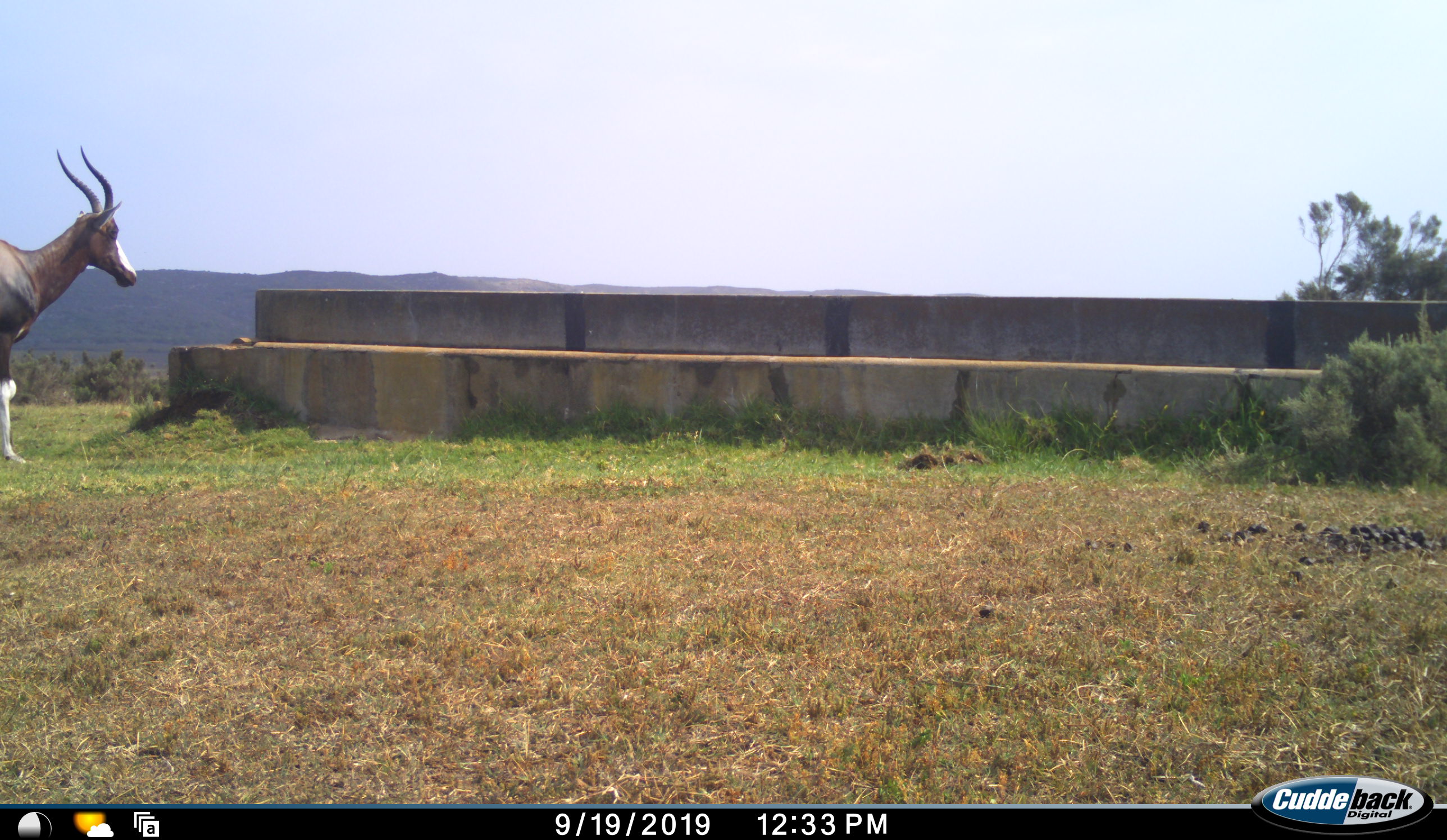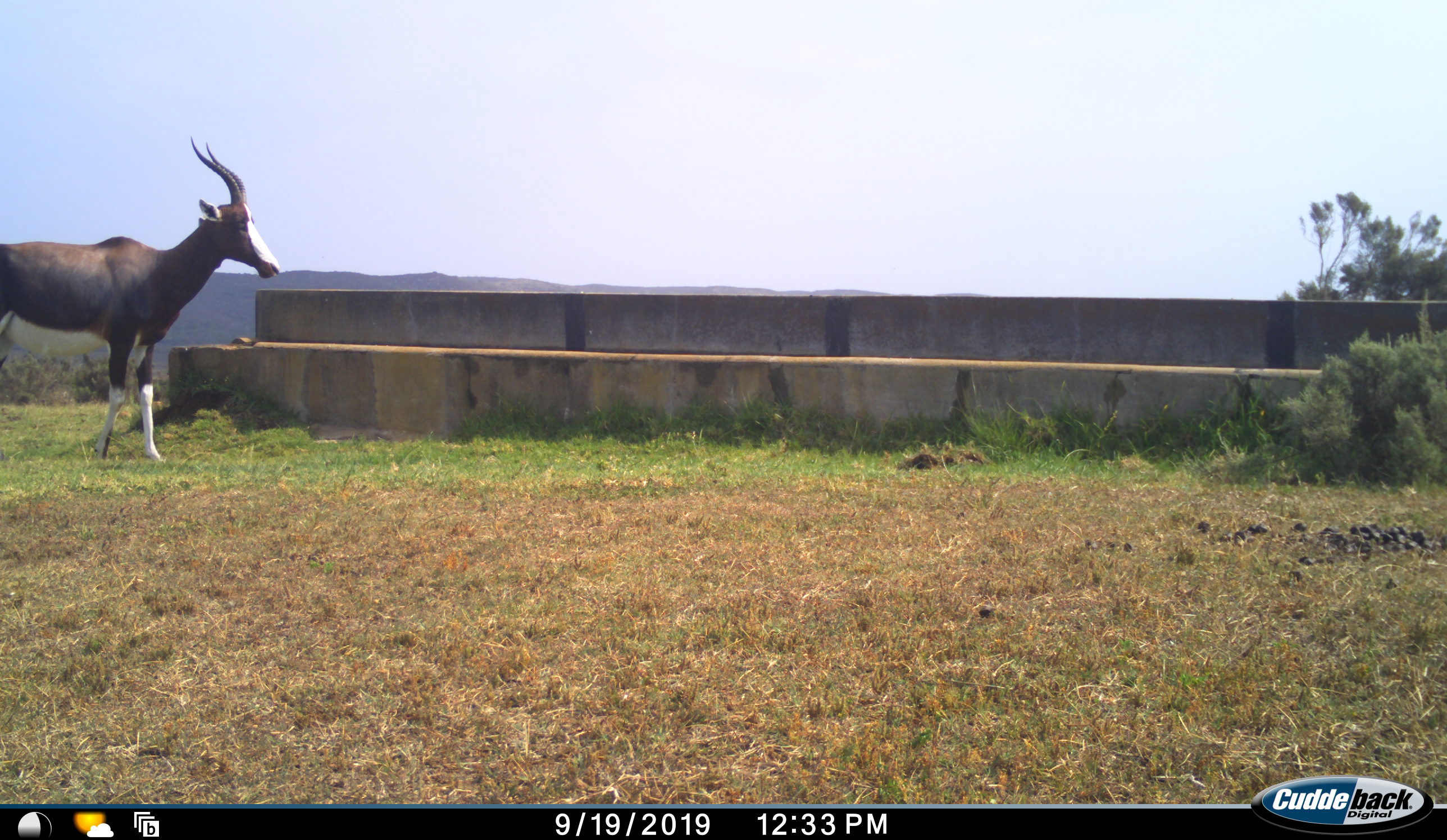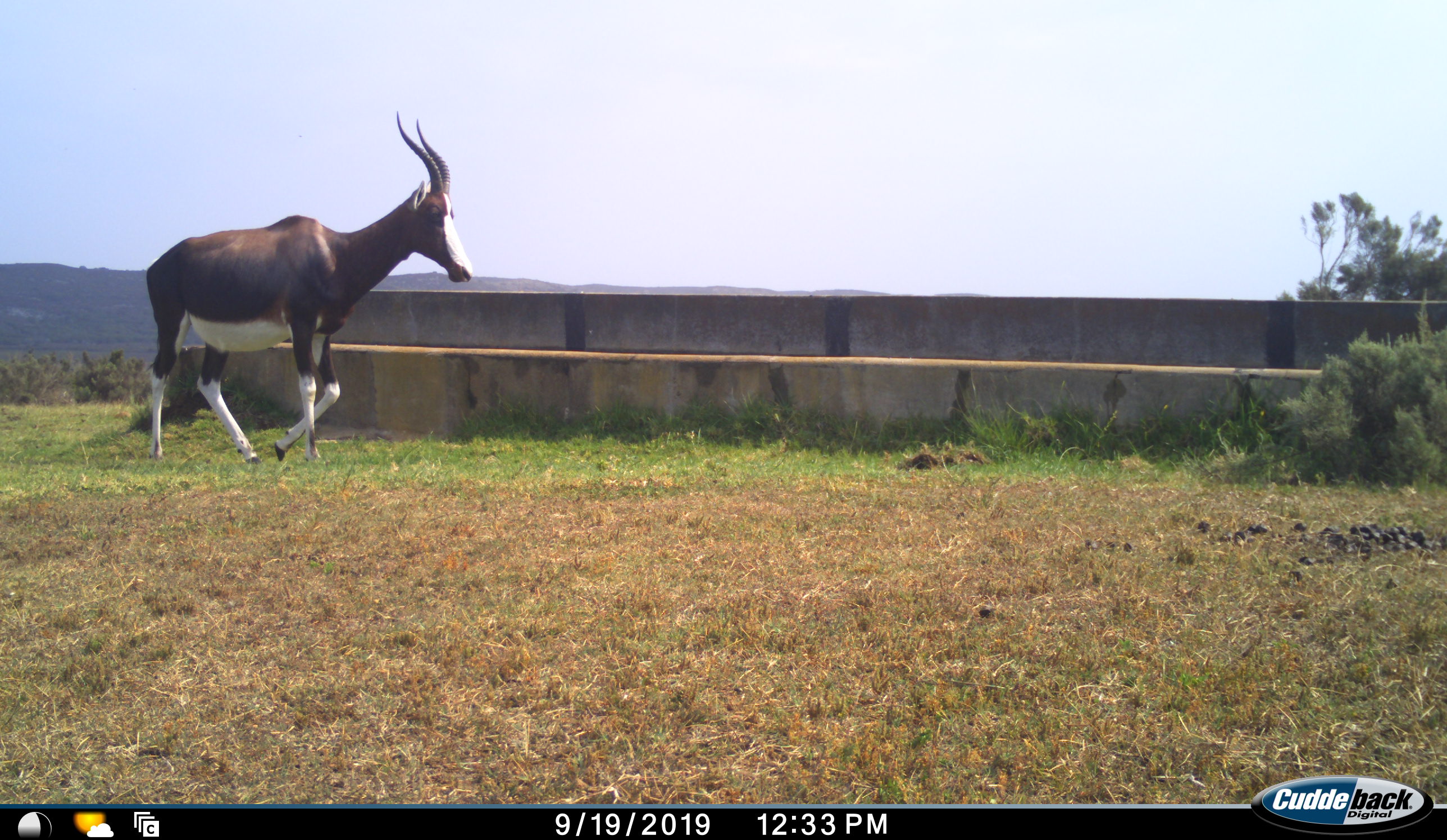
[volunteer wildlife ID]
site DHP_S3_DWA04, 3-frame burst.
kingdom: Animalia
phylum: Chordata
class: Mammalia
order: Artiodactyla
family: Bovidae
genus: Damaliscus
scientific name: Damaliscus pygargus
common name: bontebok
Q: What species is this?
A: Bontebok (Damaliscus pygargus).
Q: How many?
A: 1.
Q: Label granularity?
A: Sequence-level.